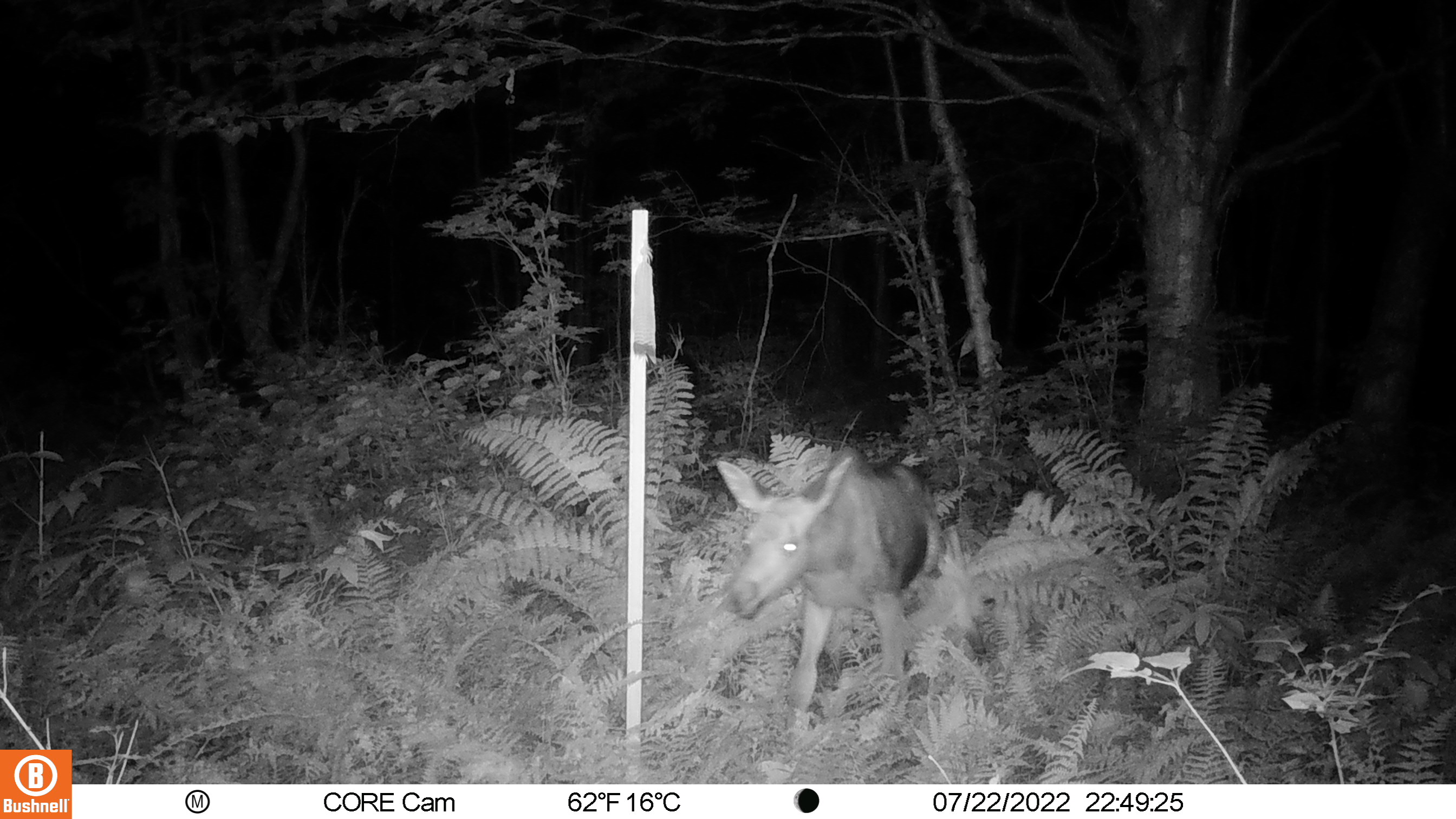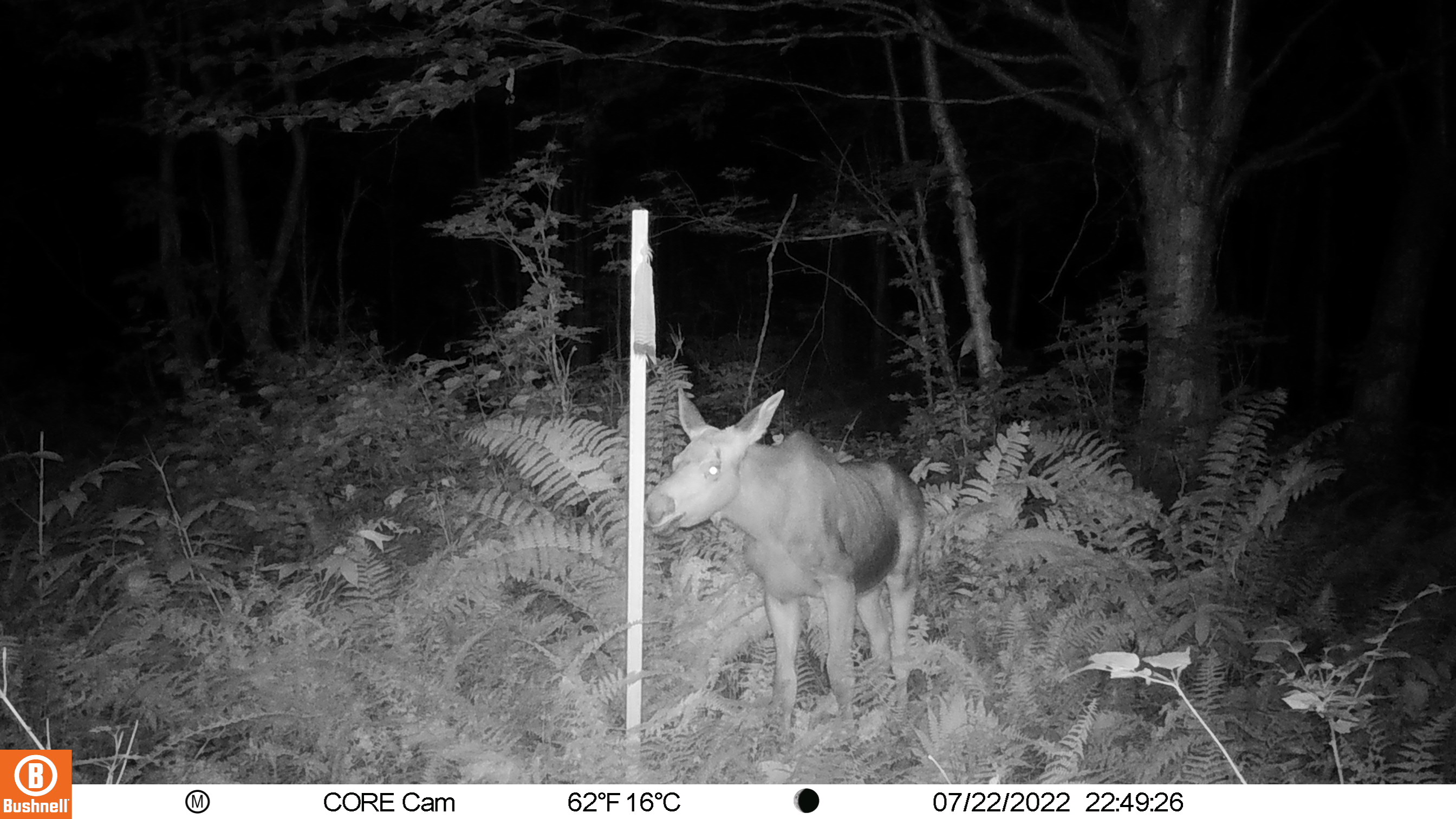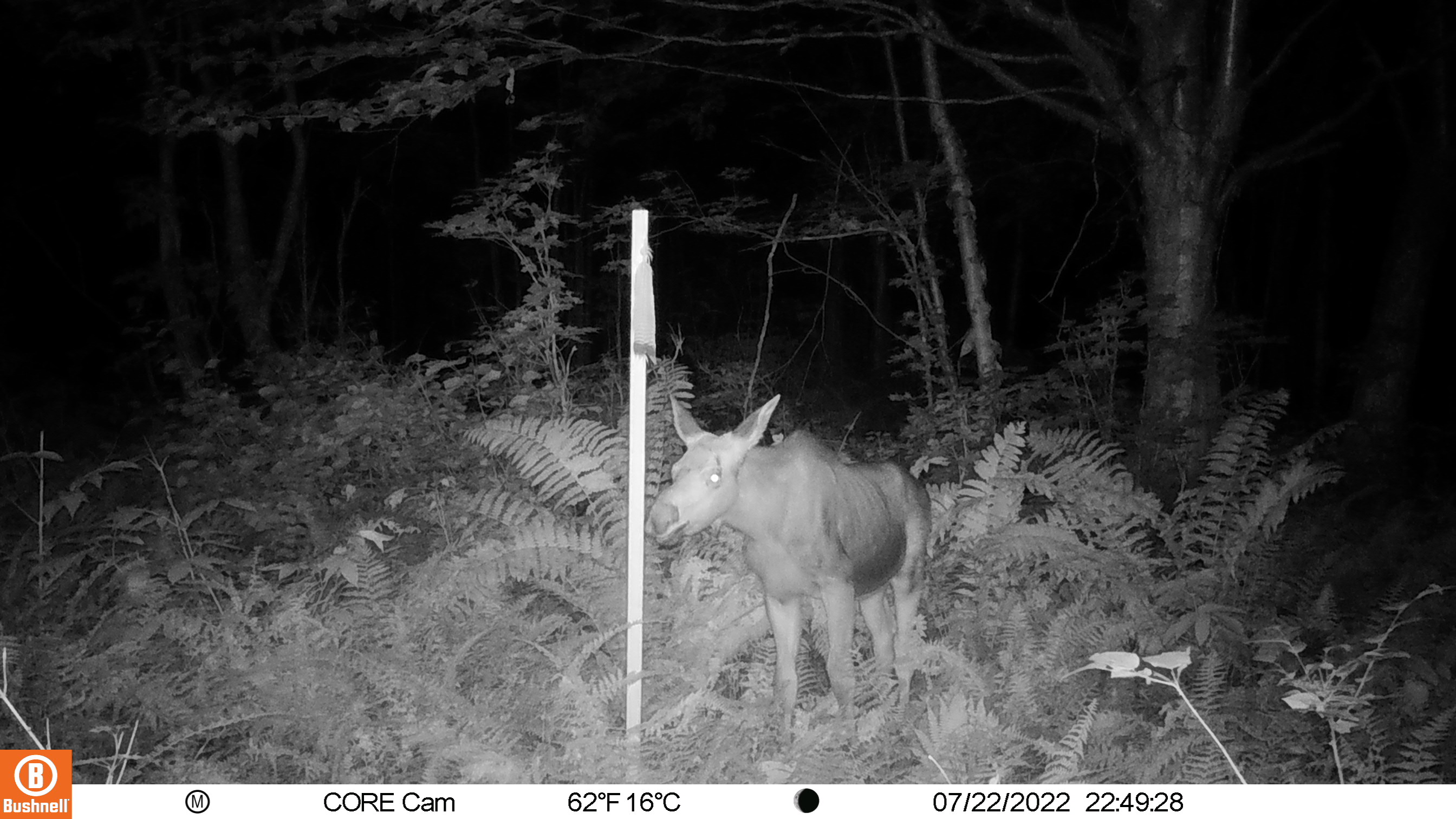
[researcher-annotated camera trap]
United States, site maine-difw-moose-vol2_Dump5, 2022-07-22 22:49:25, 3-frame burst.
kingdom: Animalia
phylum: Chordata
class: Mammalia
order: Artiodactyla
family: Cervidae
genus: Alces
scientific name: Alces alces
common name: moose